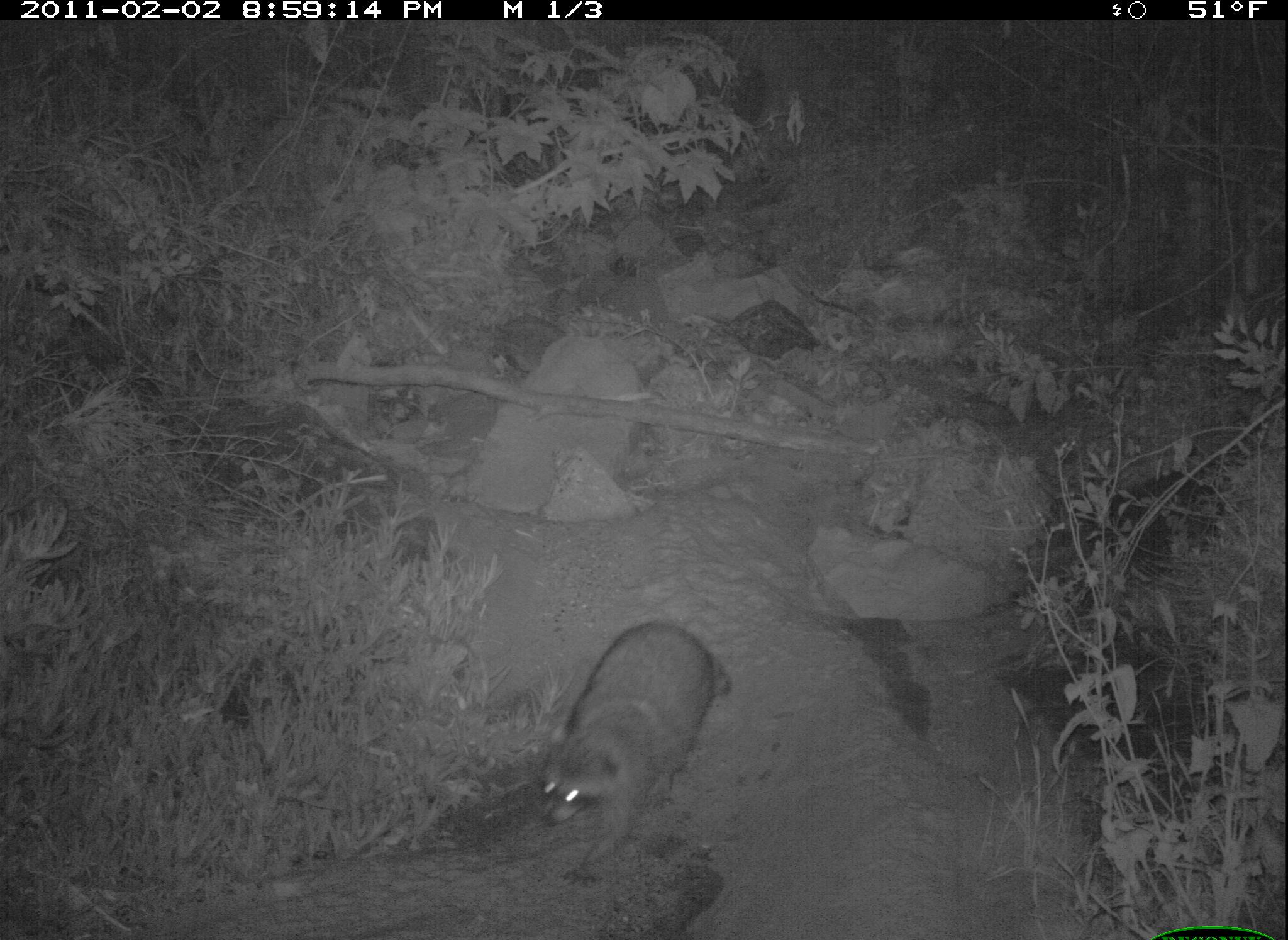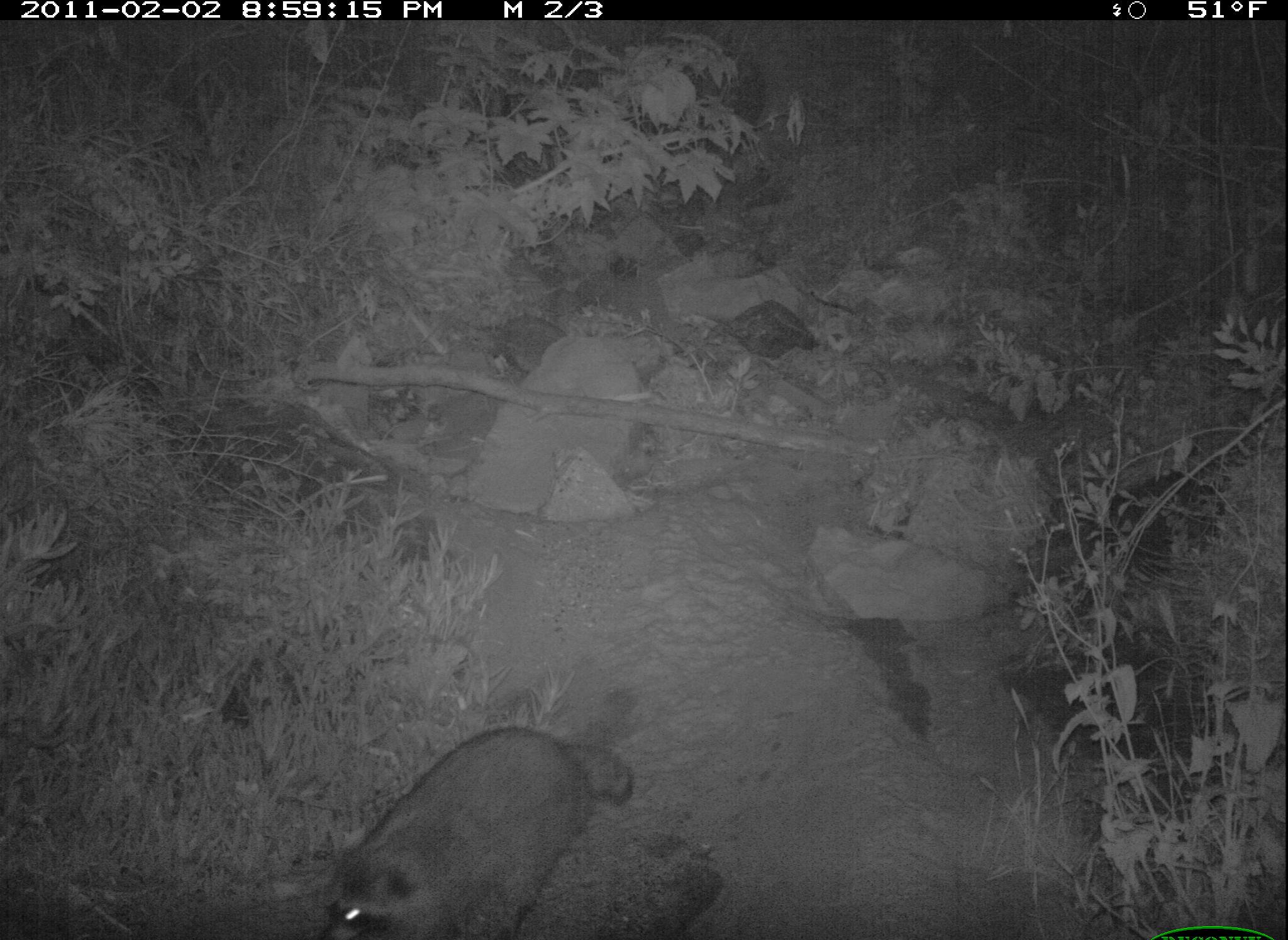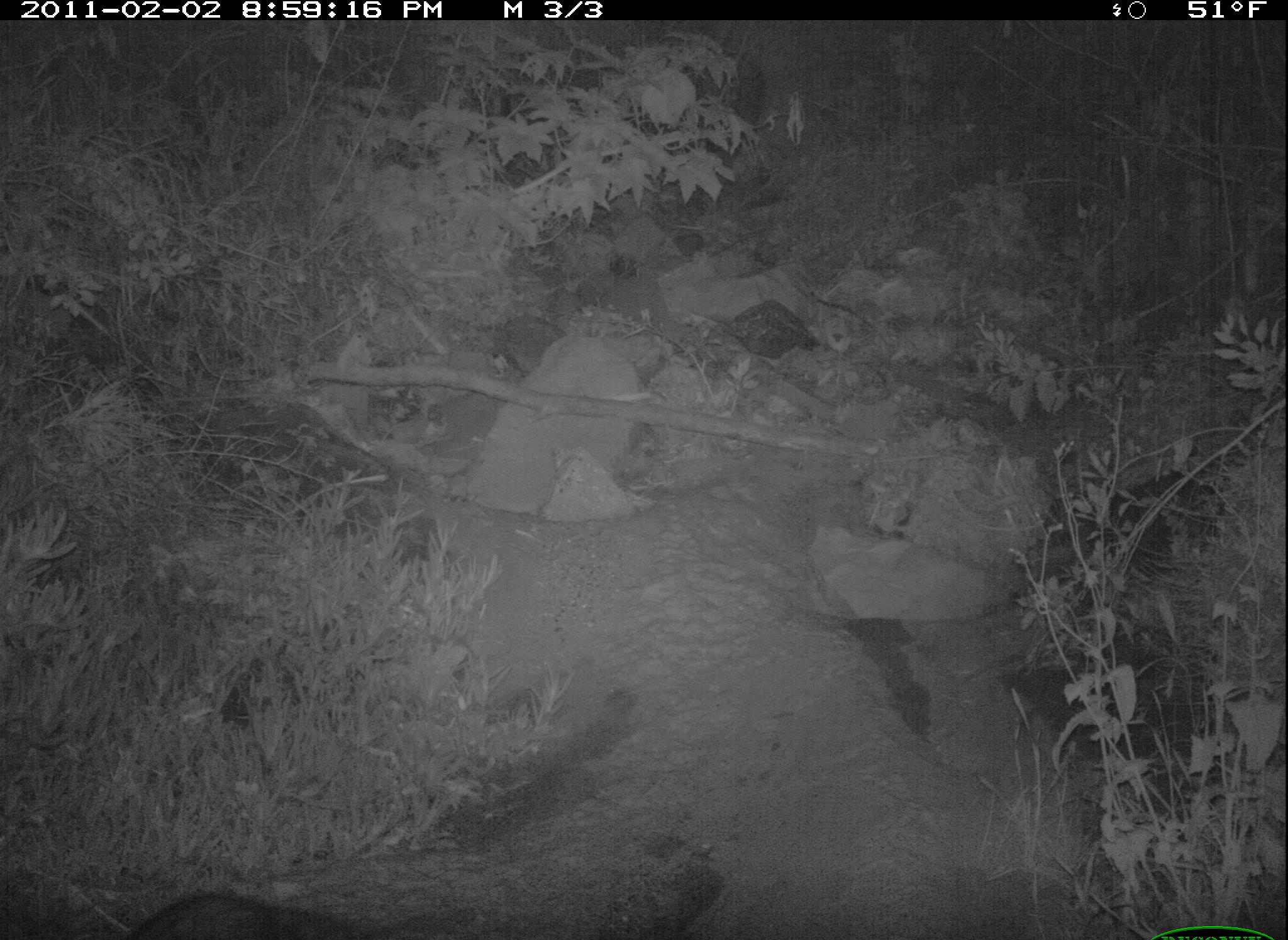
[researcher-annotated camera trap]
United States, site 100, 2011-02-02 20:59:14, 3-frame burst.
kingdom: Animalia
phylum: Chordata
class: Mammalia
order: Carnivora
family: Procyonidae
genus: Procyon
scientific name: Procyon lotor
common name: raccoon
Raccoon (Procyon lotor).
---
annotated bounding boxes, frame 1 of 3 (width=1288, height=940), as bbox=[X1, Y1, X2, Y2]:
raccoon: bbox=[538, 602, 760, 883]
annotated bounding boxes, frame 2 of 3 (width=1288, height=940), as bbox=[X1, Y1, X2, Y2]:
raccoon: bbox=[287, 705, 655, 940]